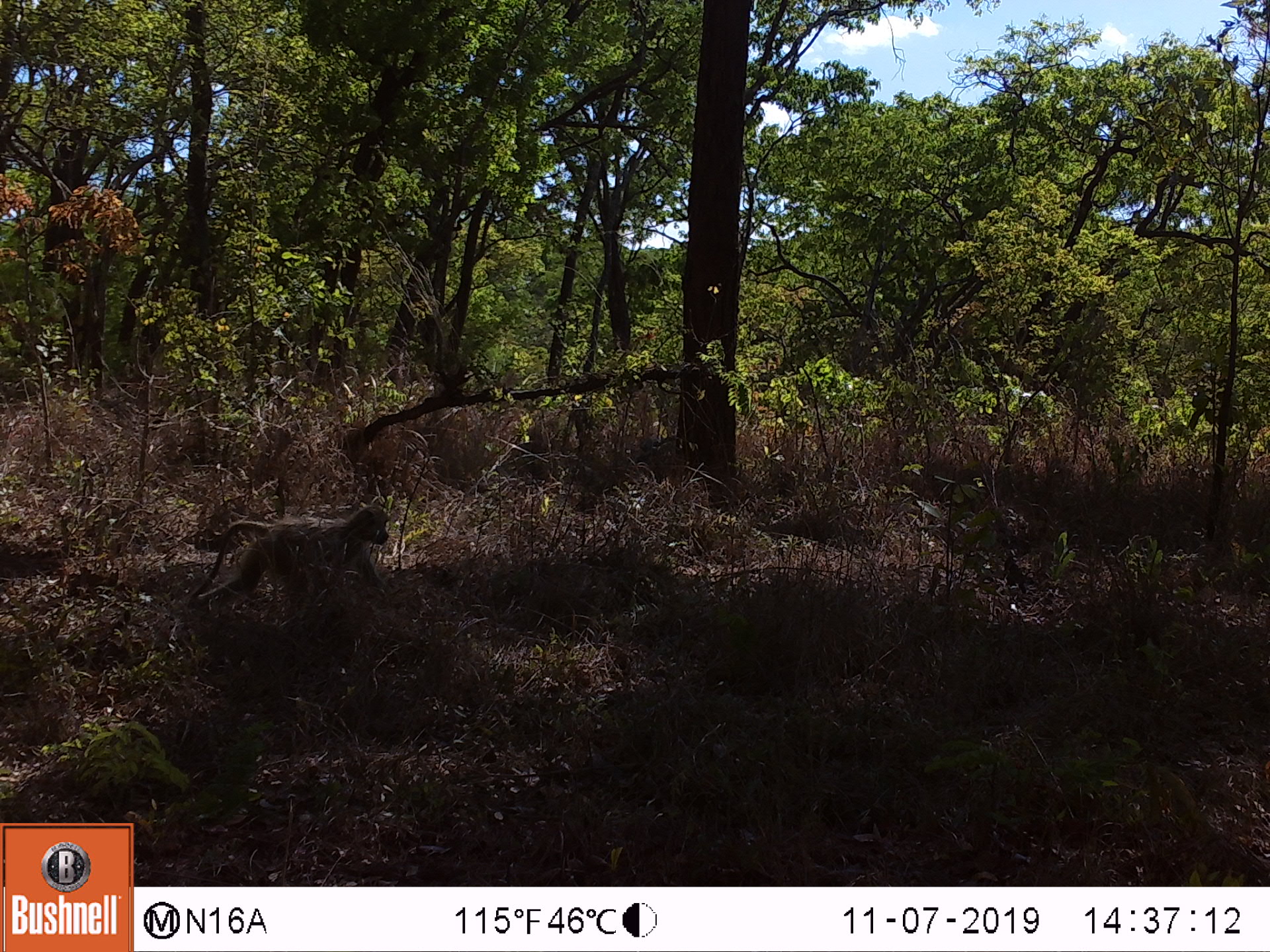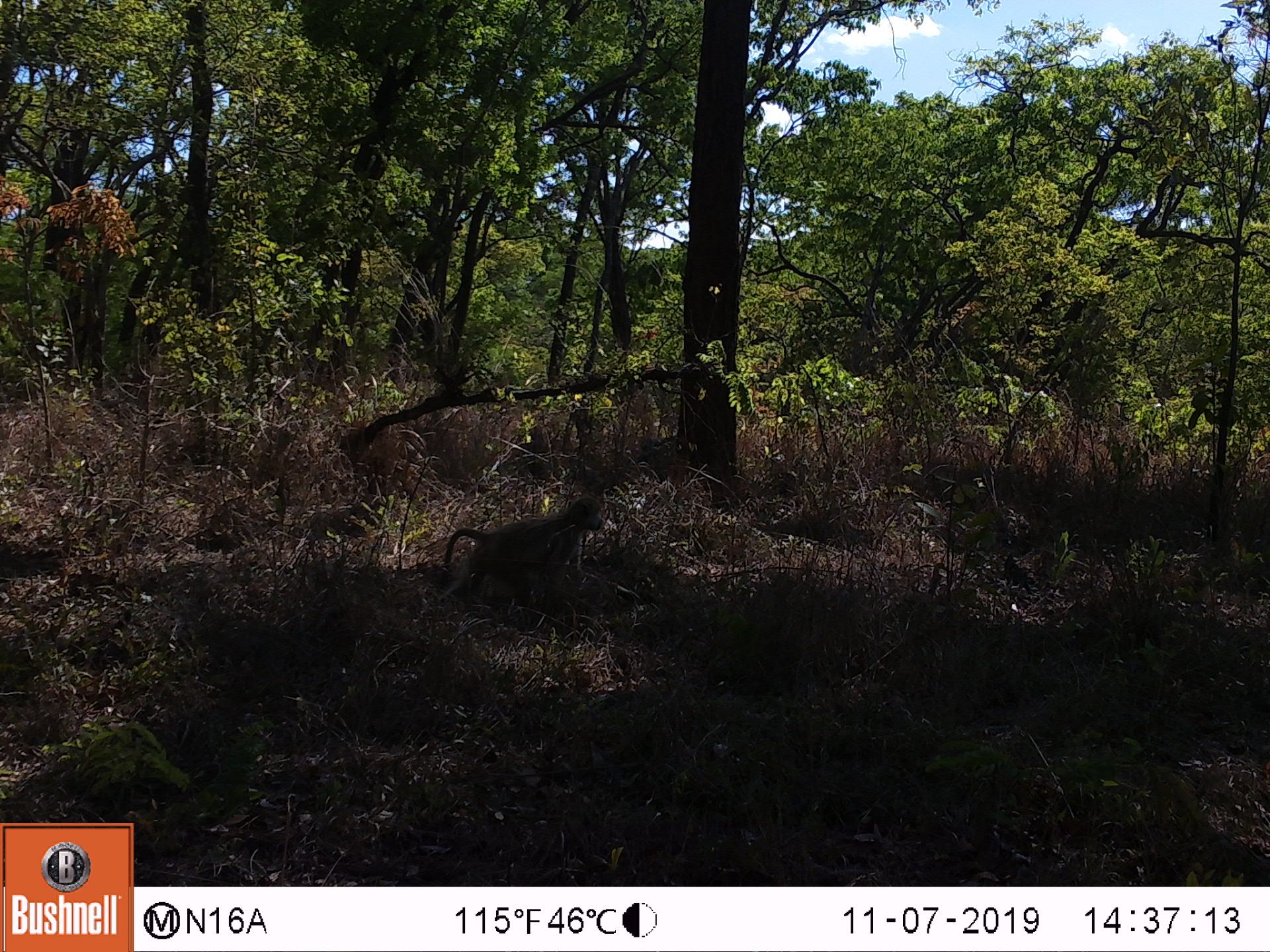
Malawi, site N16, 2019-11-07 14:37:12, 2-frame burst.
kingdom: Animalia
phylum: Chordata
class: Mammalia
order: Primates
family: Cercopithecidae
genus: Papio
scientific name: Papio cynocephalus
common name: yellow baboon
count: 1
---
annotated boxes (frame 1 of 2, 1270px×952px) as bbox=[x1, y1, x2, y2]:
yellow baboon: bbox=[189, 499, 392, 609]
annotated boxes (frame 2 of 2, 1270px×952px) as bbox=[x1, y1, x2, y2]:
yellow baboon: bbox=[434, 490, 608, 609]